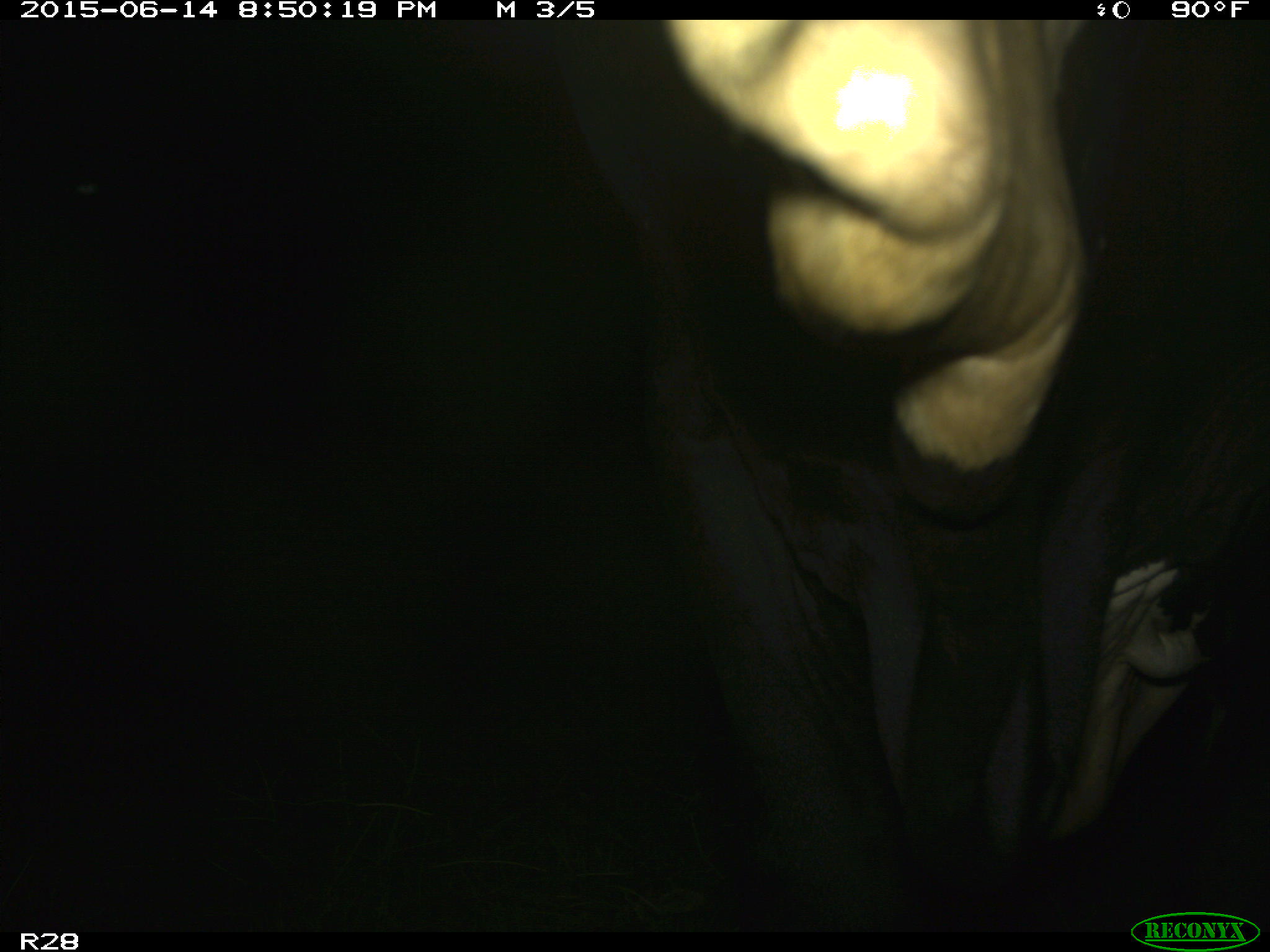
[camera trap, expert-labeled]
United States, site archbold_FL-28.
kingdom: Animalia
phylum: Chordata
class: Mammalia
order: Artiodactyla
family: Bovidae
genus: Bos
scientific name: Bos taurus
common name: domestic cow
Bos taurus (domestic cow).